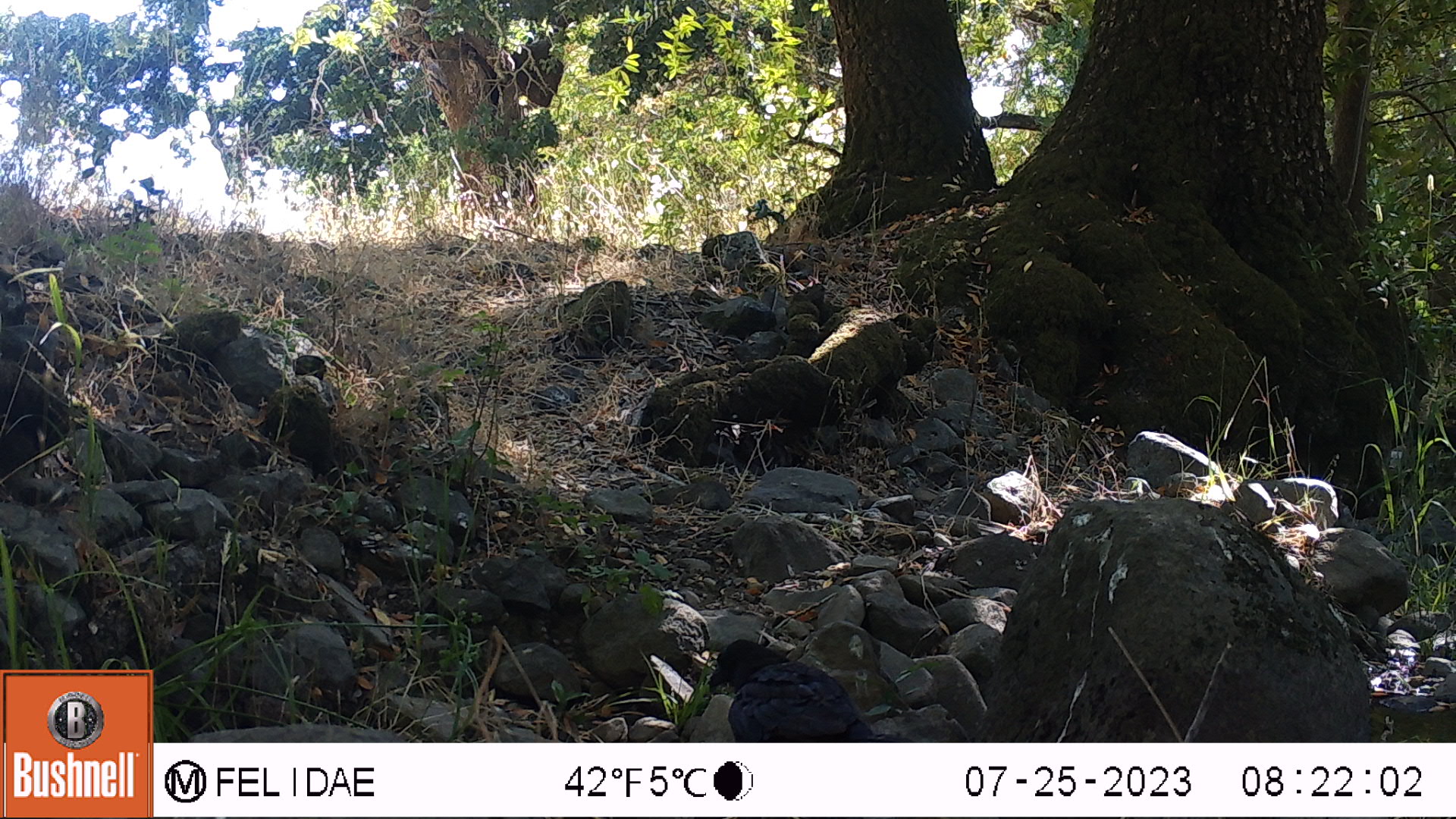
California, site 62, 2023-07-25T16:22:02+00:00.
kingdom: Animalia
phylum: Chordata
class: Aves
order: Passeriformes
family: Corvidae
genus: Corvus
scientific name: Corvus brachyrhynchos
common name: american crow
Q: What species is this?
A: American crow (Corvus brachyrhynchos).